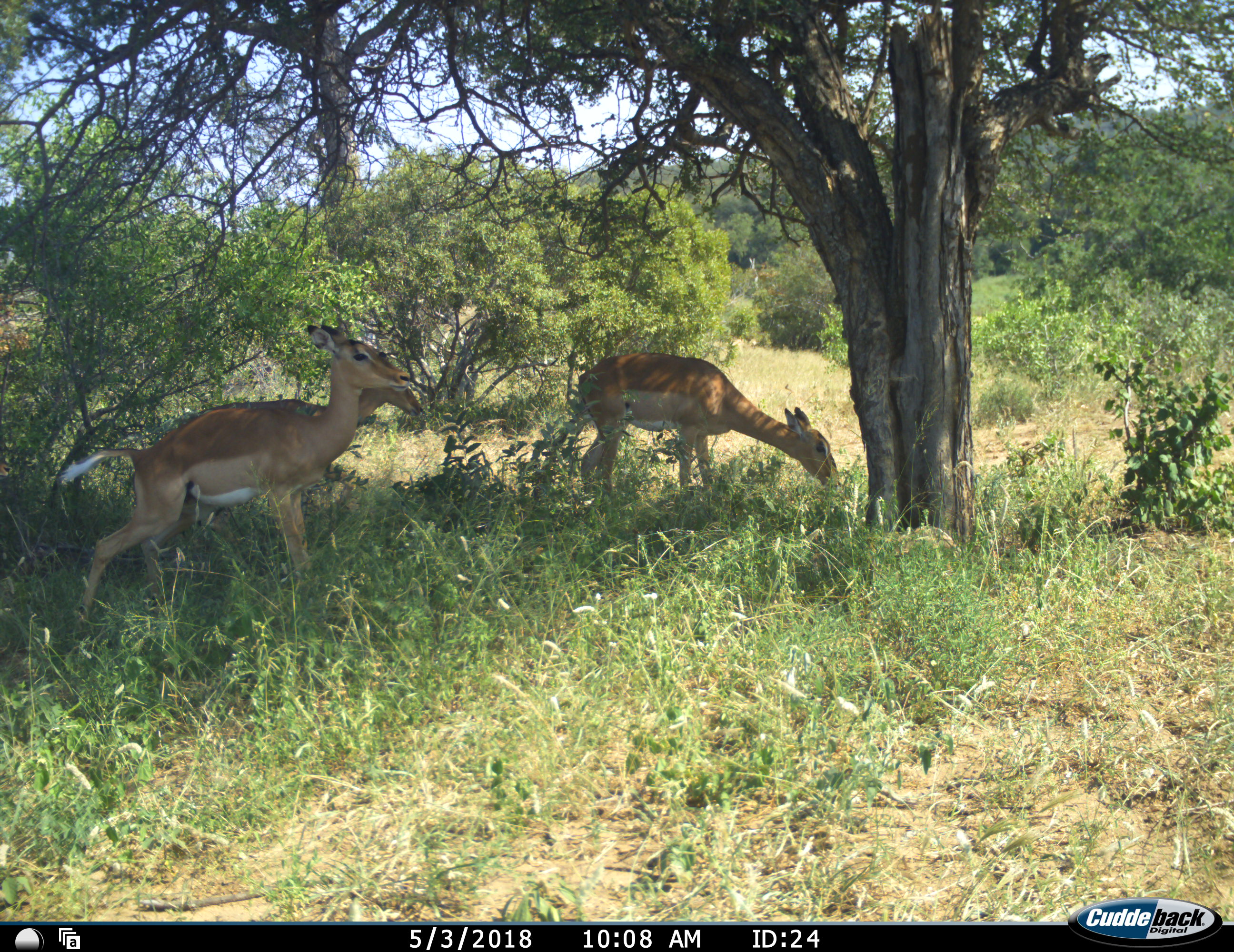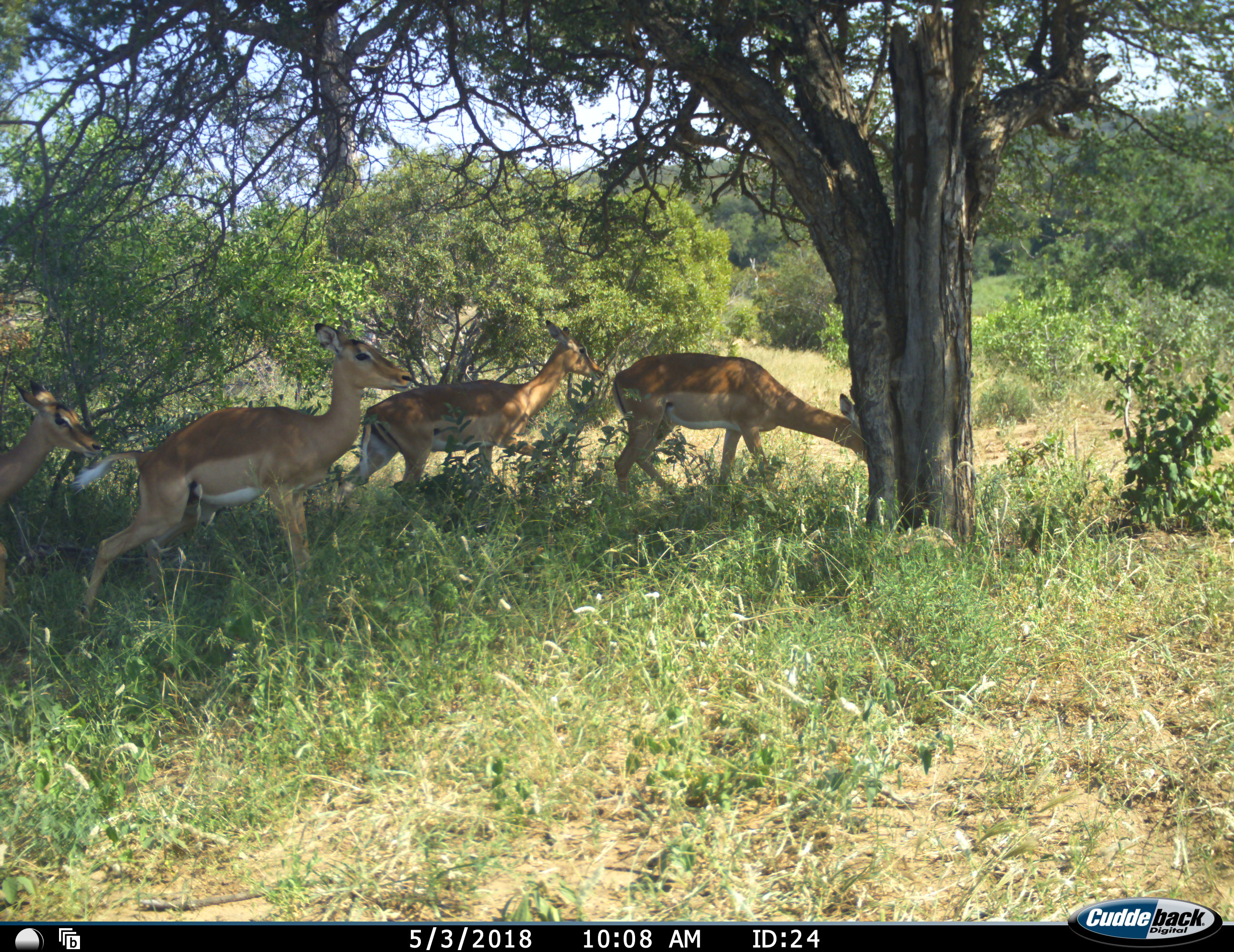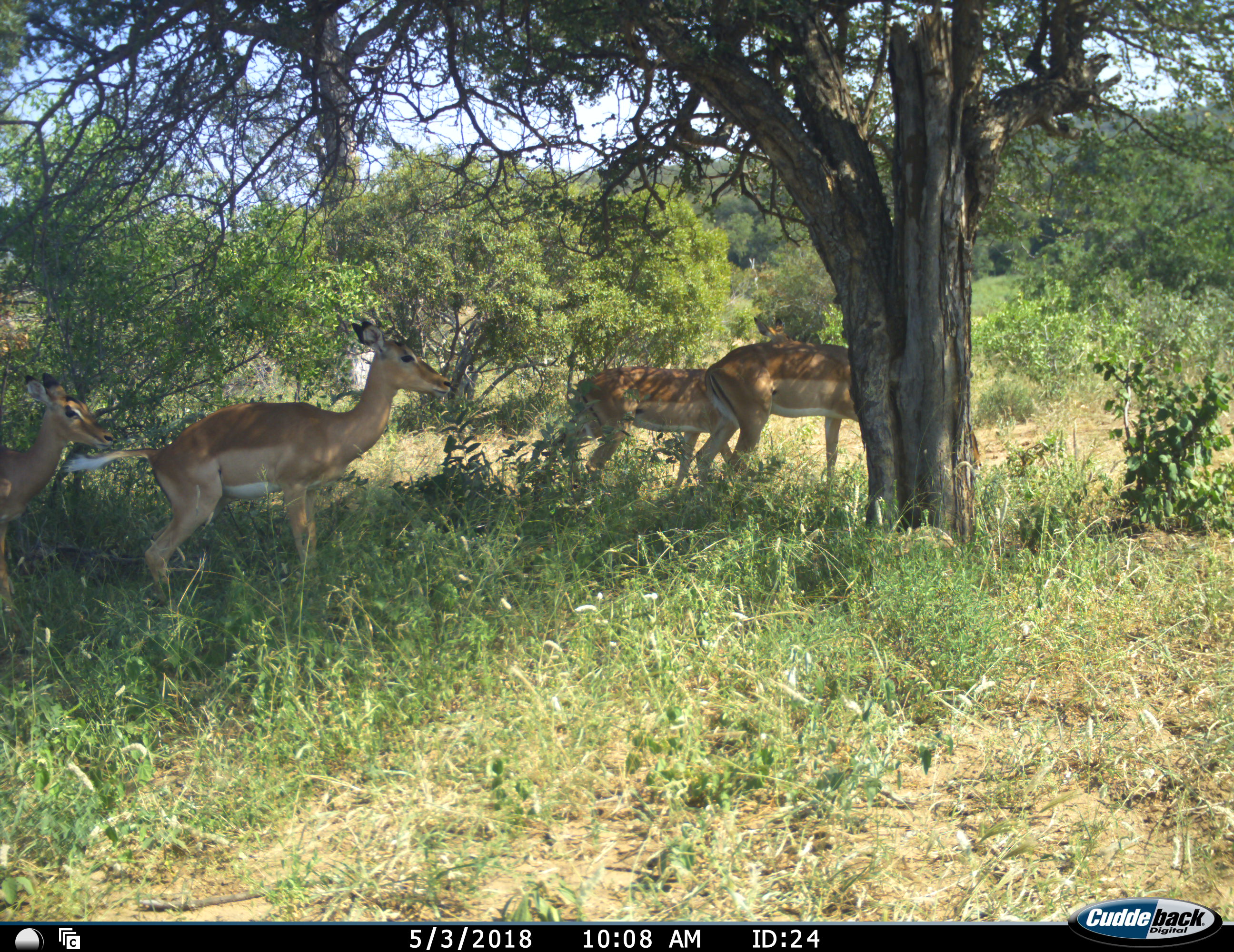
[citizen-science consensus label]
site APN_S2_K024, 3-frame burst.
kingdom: Animalia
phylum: Chordata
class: Mammalia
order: Artiodactyla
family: Bovidae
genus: Aepyceros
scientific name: Aepyceros melampus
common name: impala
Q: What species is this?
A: Impala (Aepyceros melampus).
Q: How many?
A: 4.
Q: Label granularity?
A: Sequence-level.